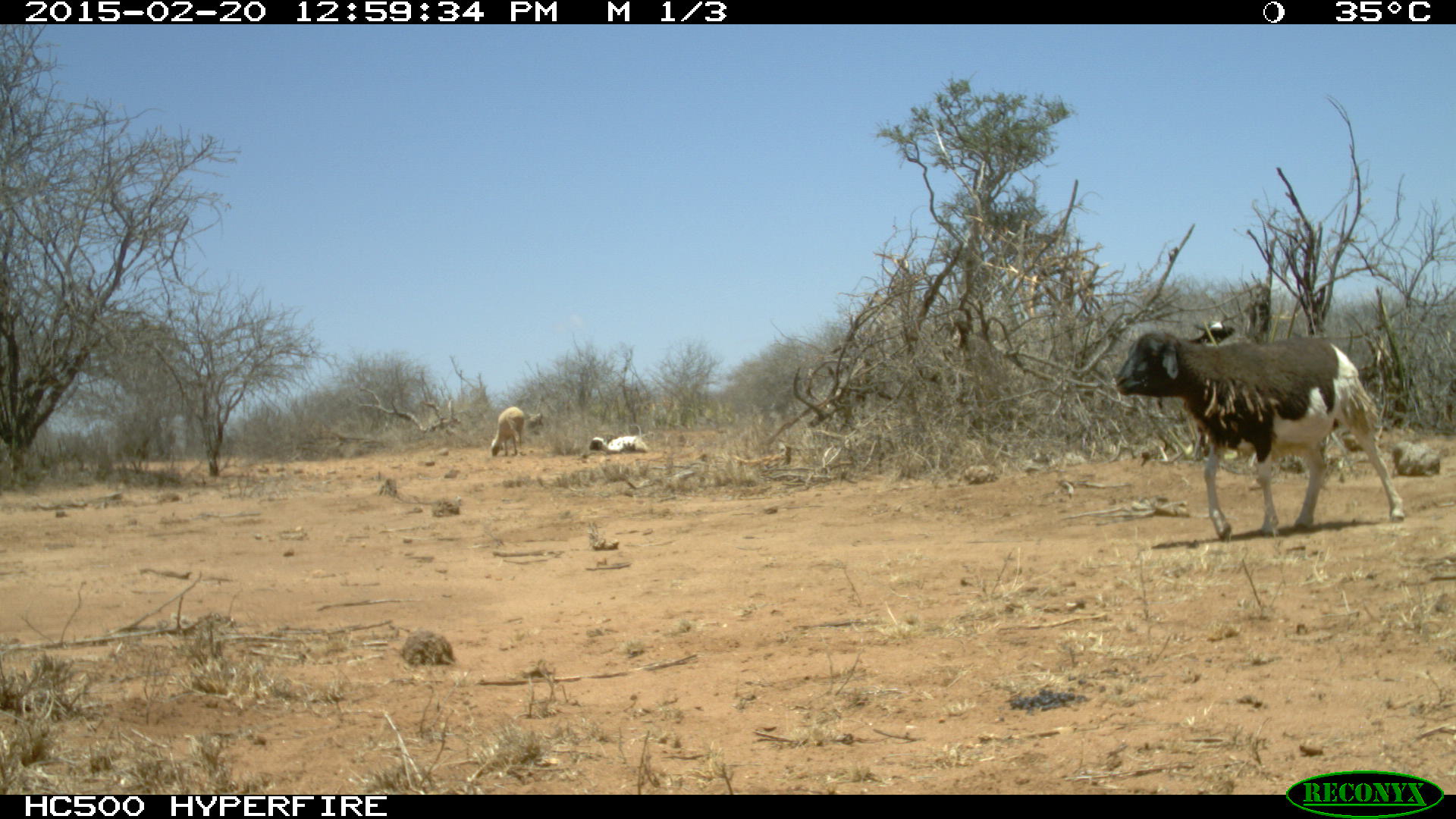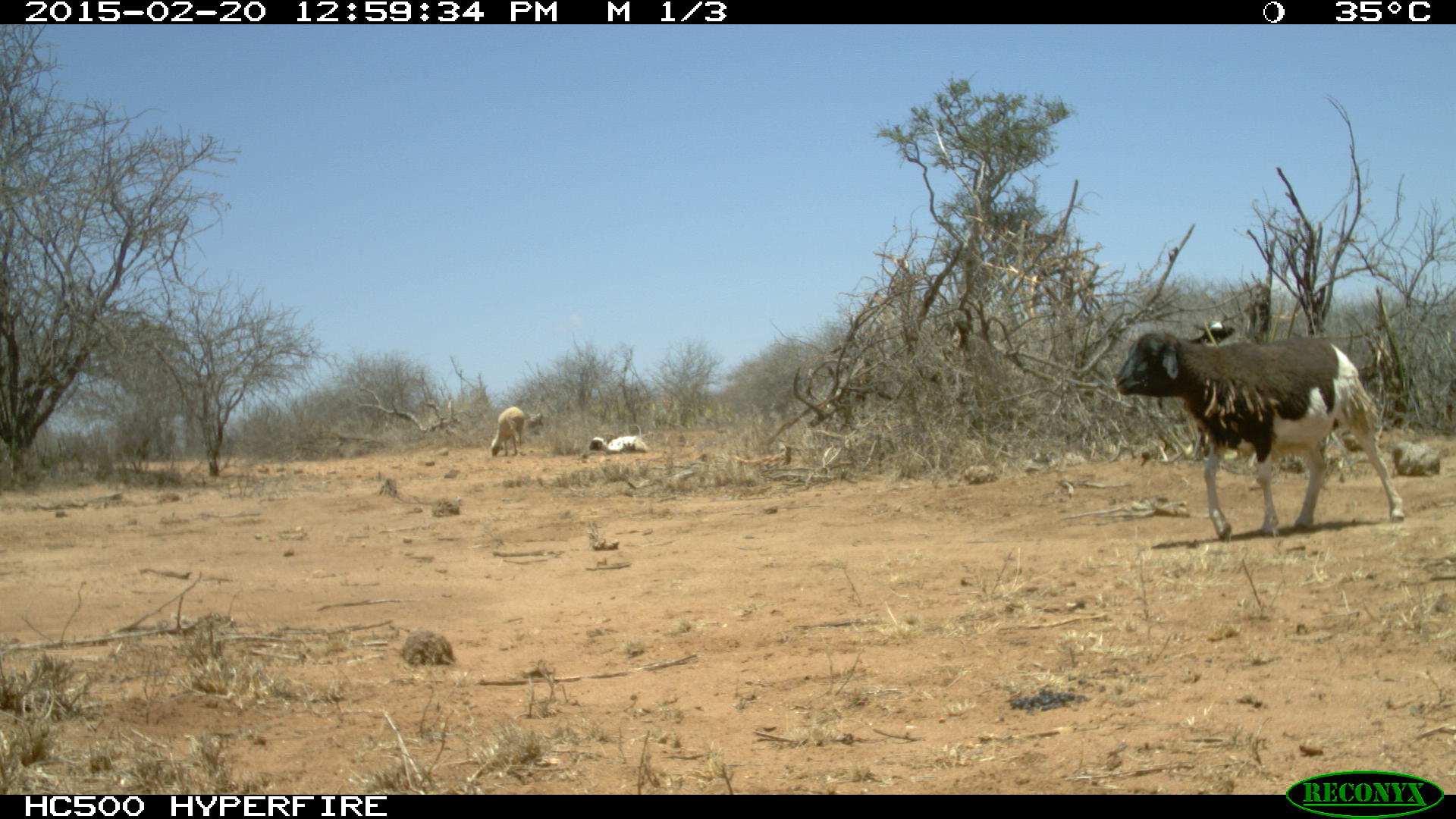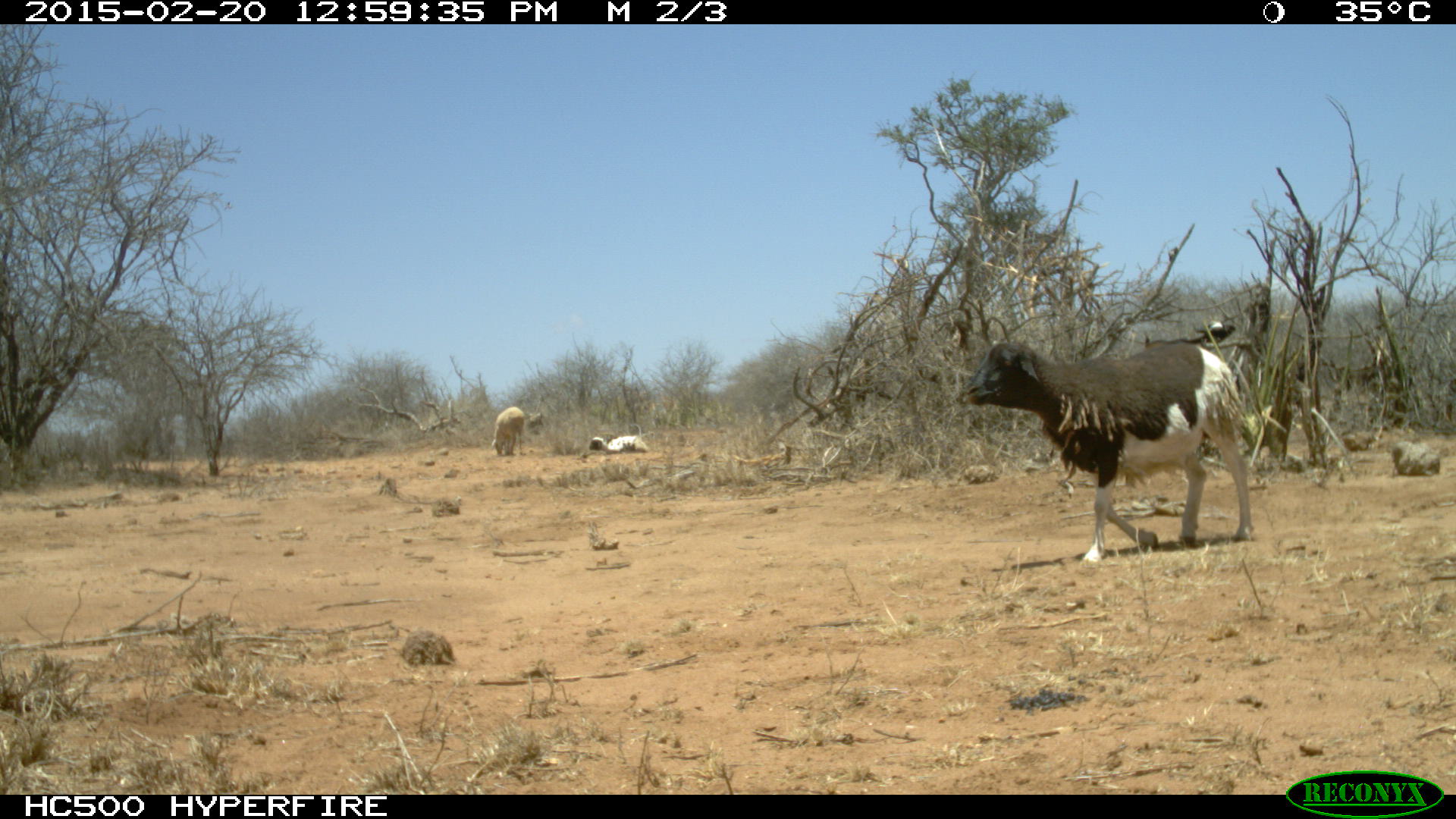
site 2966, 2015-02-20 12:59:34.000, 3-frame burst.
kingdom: Animalia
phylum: Chordata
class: Mammalia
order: Artiodactyla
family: Bovidae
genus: Ovis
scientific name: Ovis aries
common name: domestic sheep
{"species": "Ovis aries (domestic sheep)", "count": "7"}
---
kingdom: Animalia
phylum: Chordata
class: Mammalia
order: Artiodactyla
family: Bovidae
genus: Capra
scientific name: Capra aegagrus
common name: wild goat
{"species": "Capra aegagrus (wild goat)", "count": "1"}